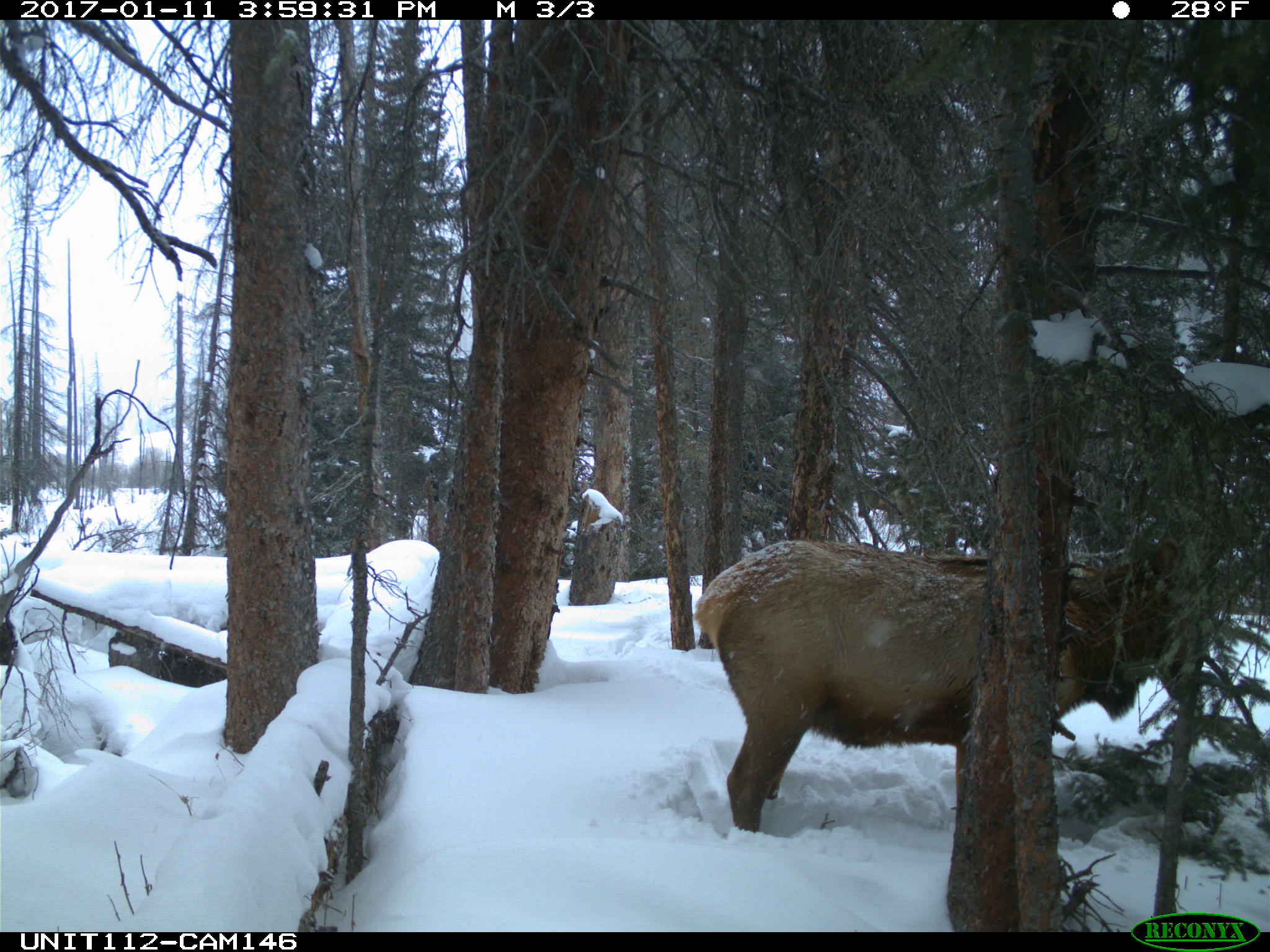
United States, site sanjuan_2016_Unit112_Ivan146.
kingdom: Animalia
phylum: Chordata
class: Mammalia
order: Artiodactyla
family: Cervidae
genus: Cervus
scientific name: Cervus elaphus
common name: red deer